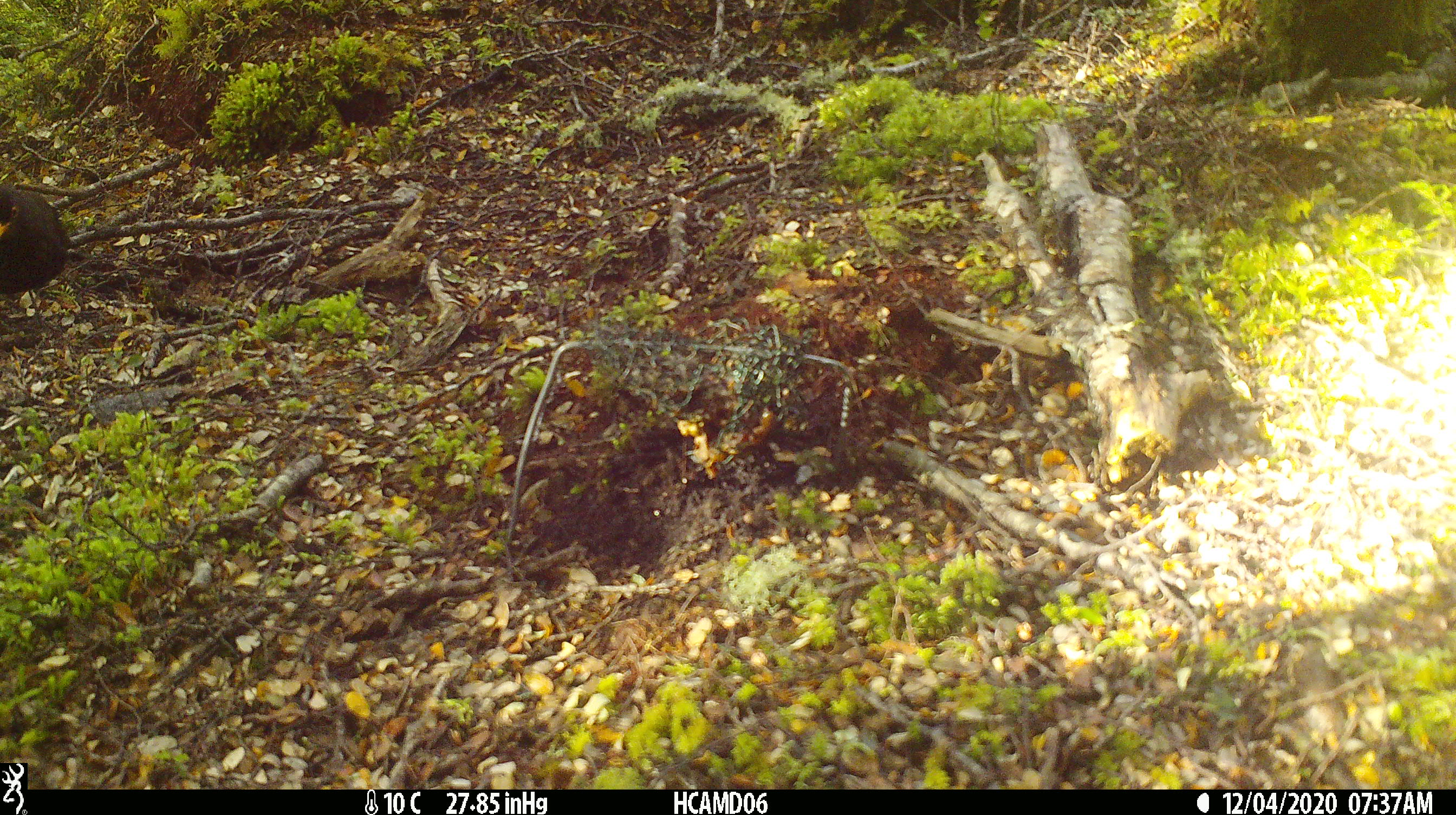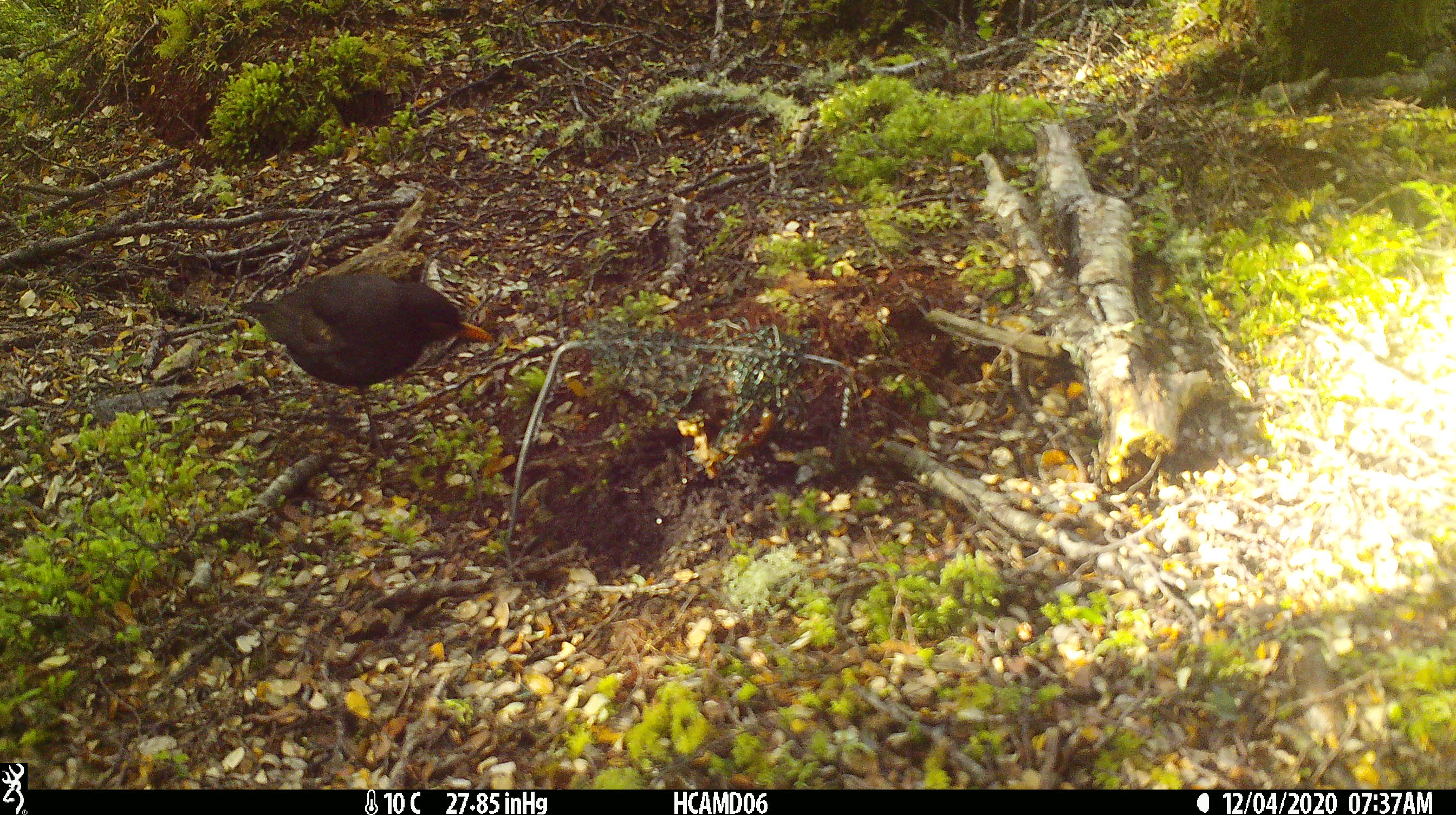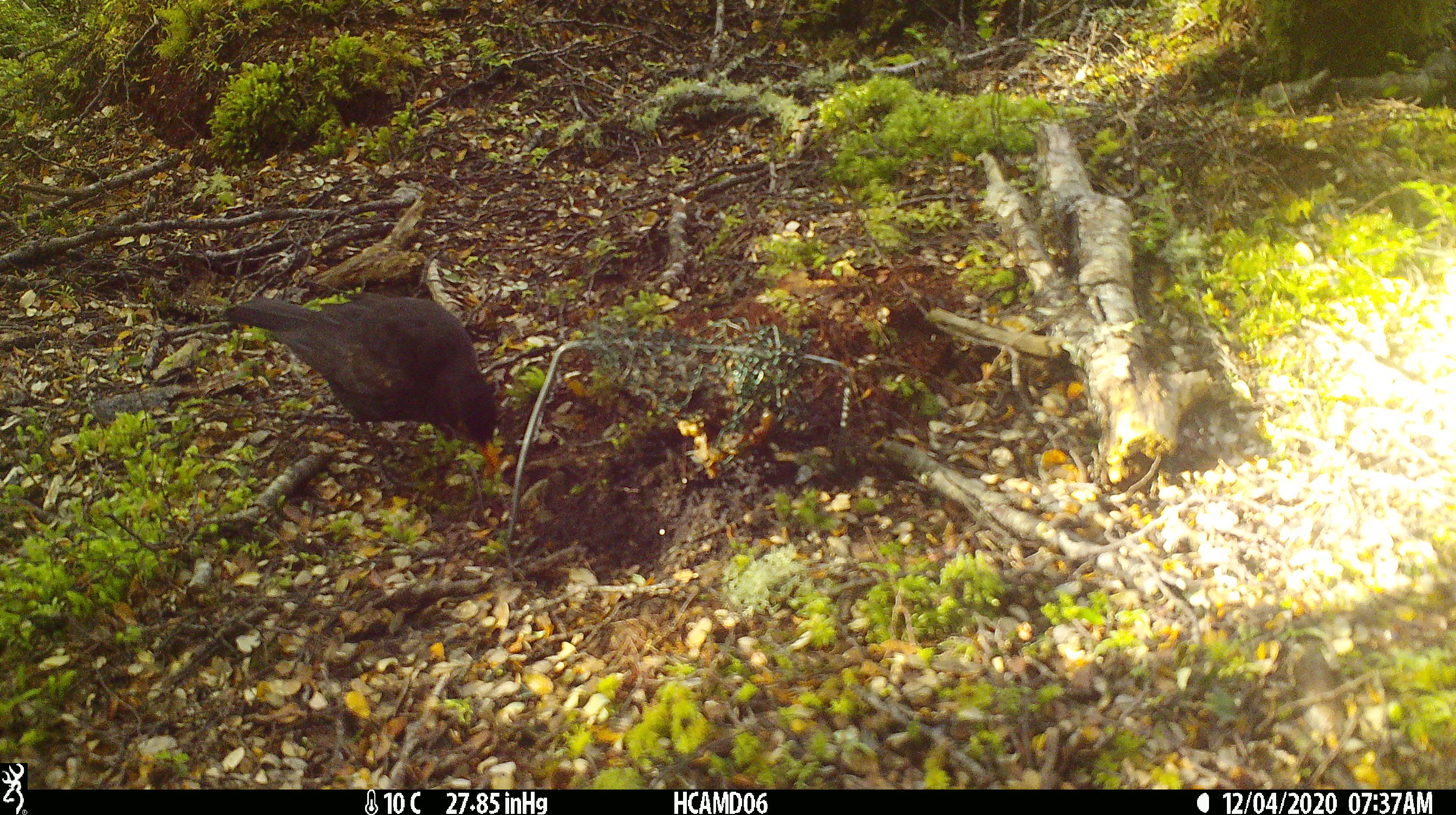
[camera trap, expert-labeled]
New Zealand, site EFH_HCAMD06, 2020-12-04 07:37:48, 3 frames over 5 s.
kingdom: Animalia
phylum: Chordata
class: Aves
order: Passeriformes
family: Turdidae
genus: Turdus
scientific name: Turdus merula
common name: eurasian blackbird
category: blackbird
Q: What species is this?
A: Blackbird (eurasian blackbird) (Turdus merula).